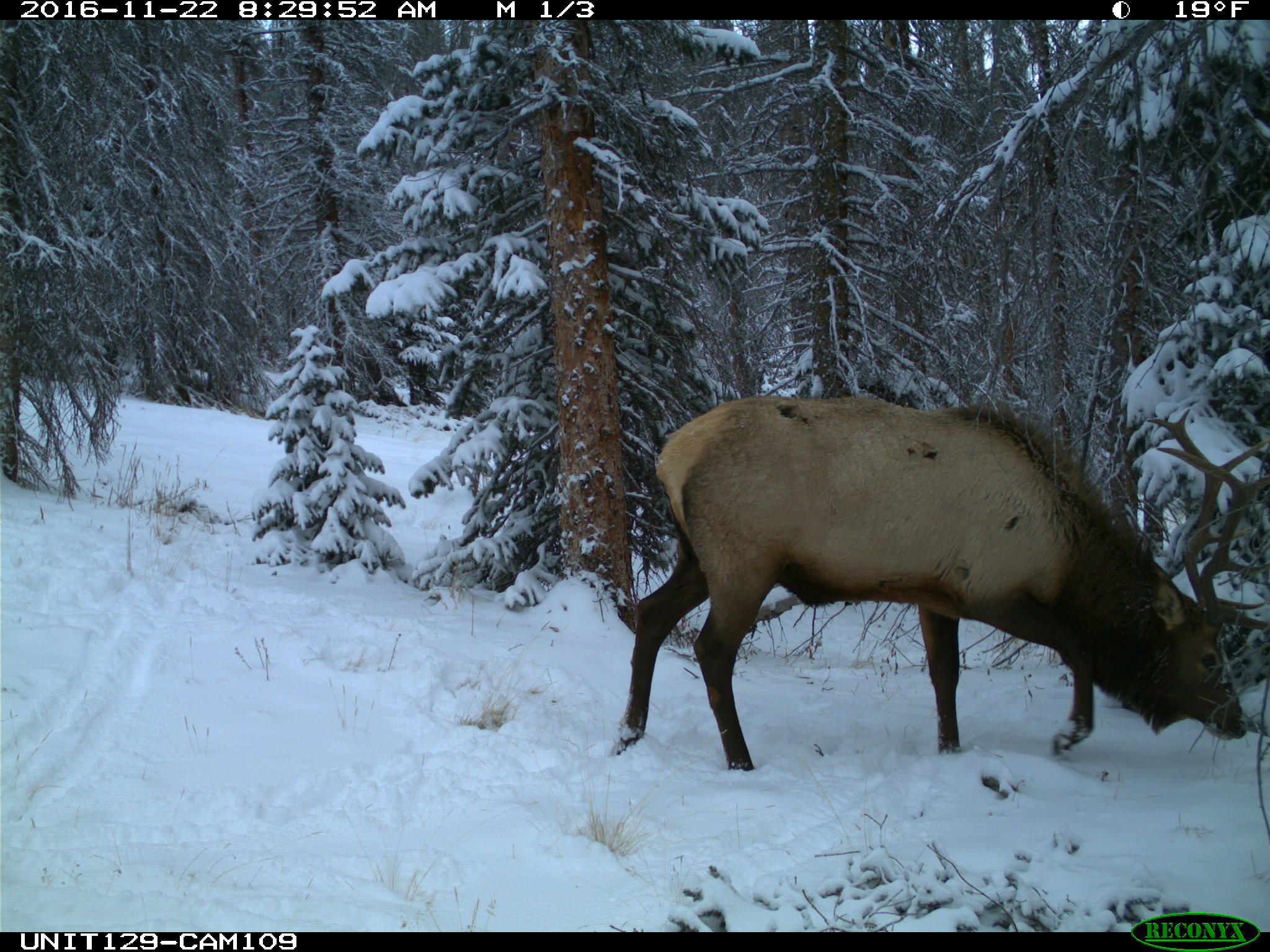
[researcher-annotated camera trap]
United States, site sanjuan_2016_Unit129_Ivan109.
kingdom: Animalia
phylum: Chordata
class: Mammalia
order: Artiodactyla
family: Cervidae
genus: Cervus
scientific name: Cervus elaphus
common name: red deer